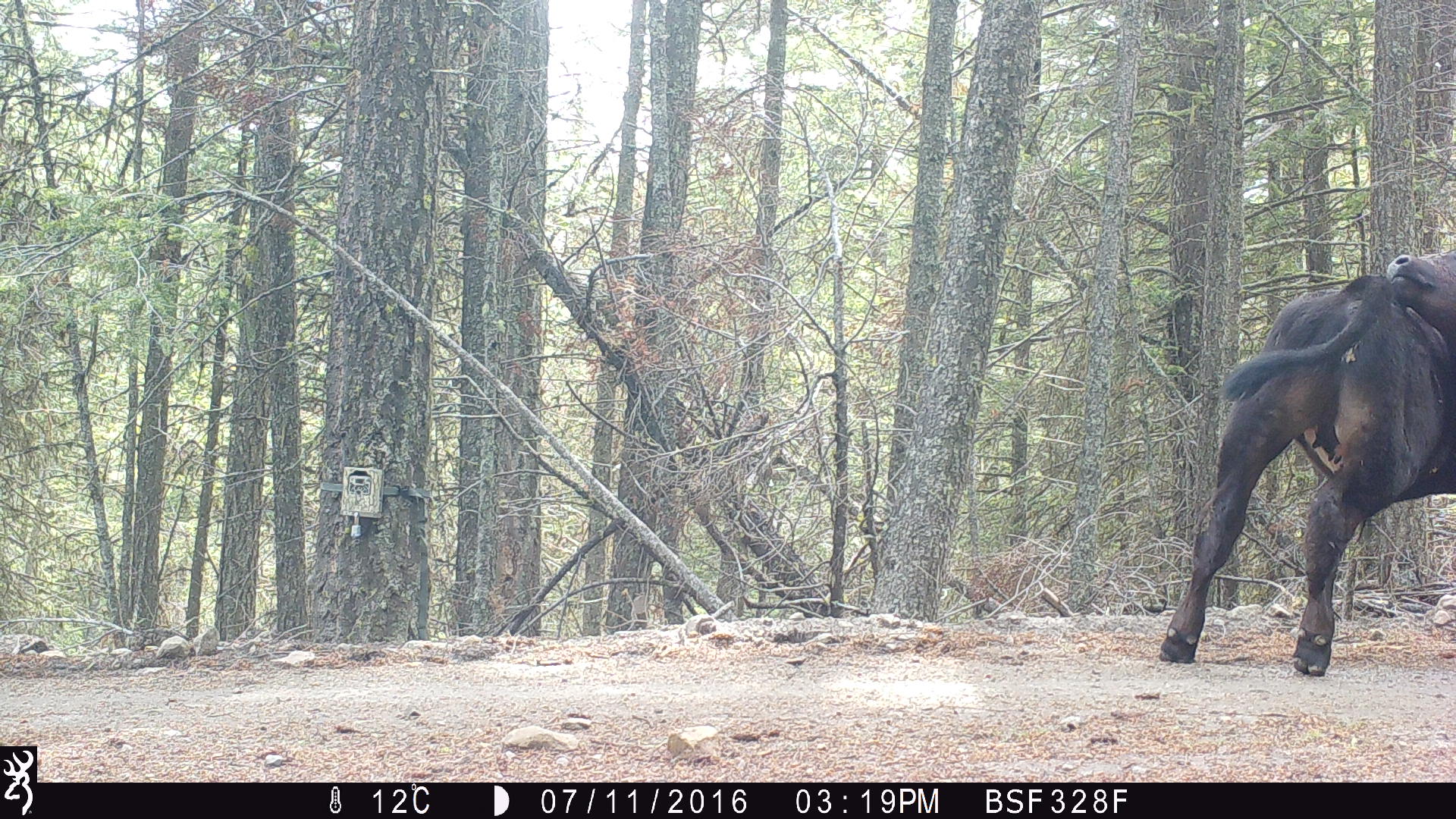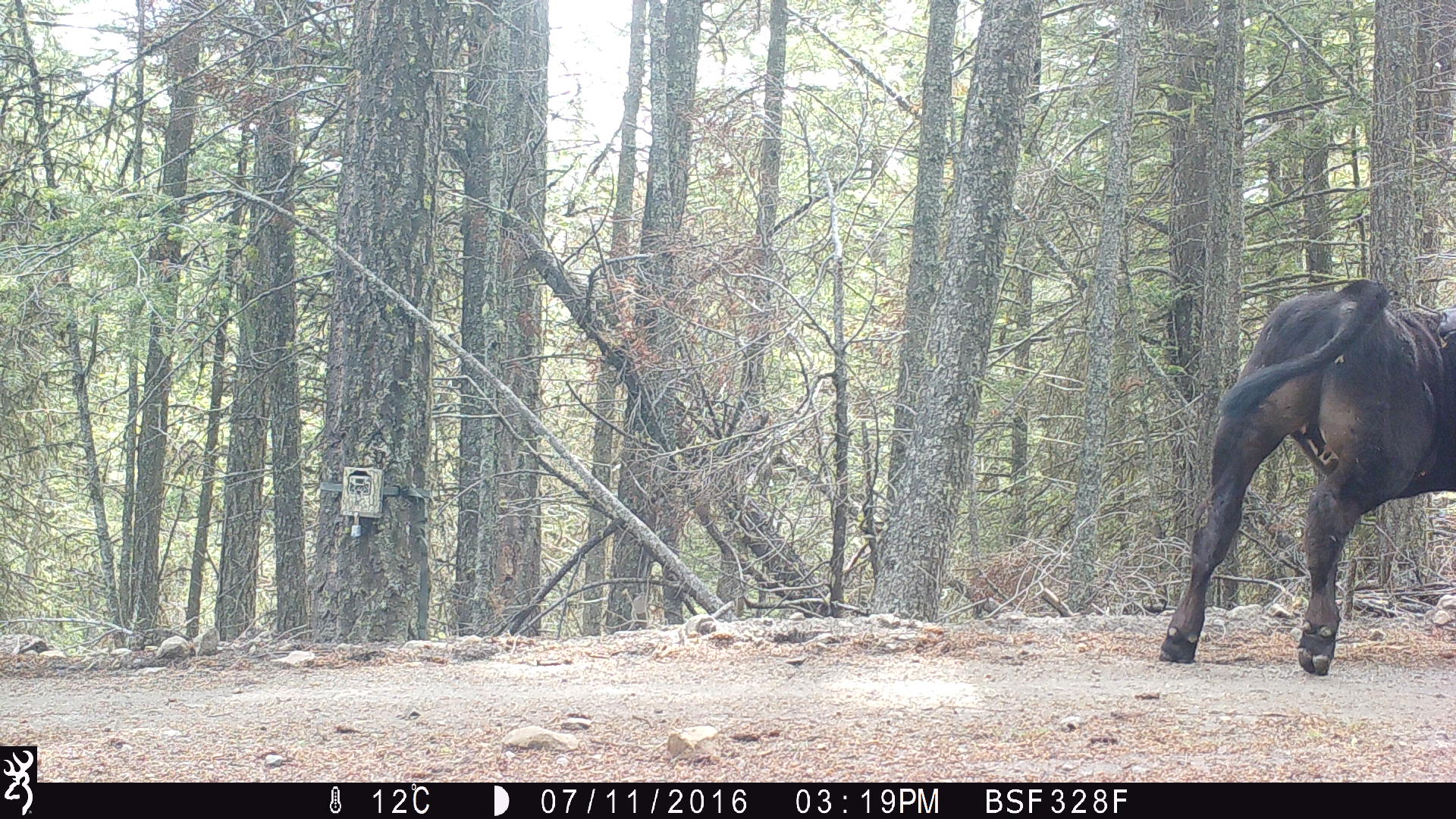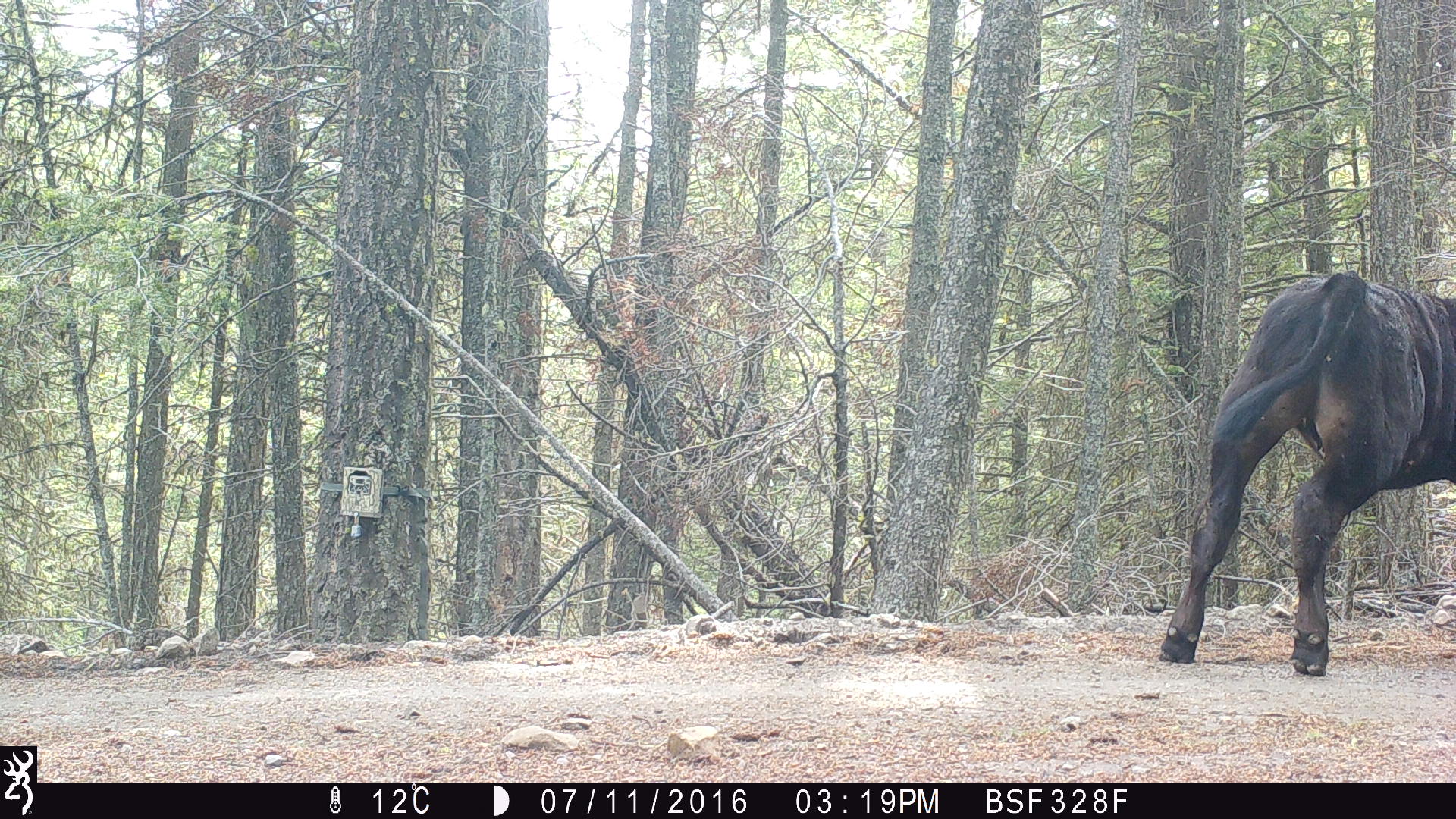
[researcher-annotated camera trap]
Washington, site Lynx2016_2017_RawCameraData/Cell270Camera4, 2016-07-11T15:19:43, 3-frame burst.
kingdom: Animalia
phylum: Chordata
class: Mammalia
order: Artiodactyla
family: Bovidae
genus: Bos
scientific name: Bos taurus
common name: domestic cattle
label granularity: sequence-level